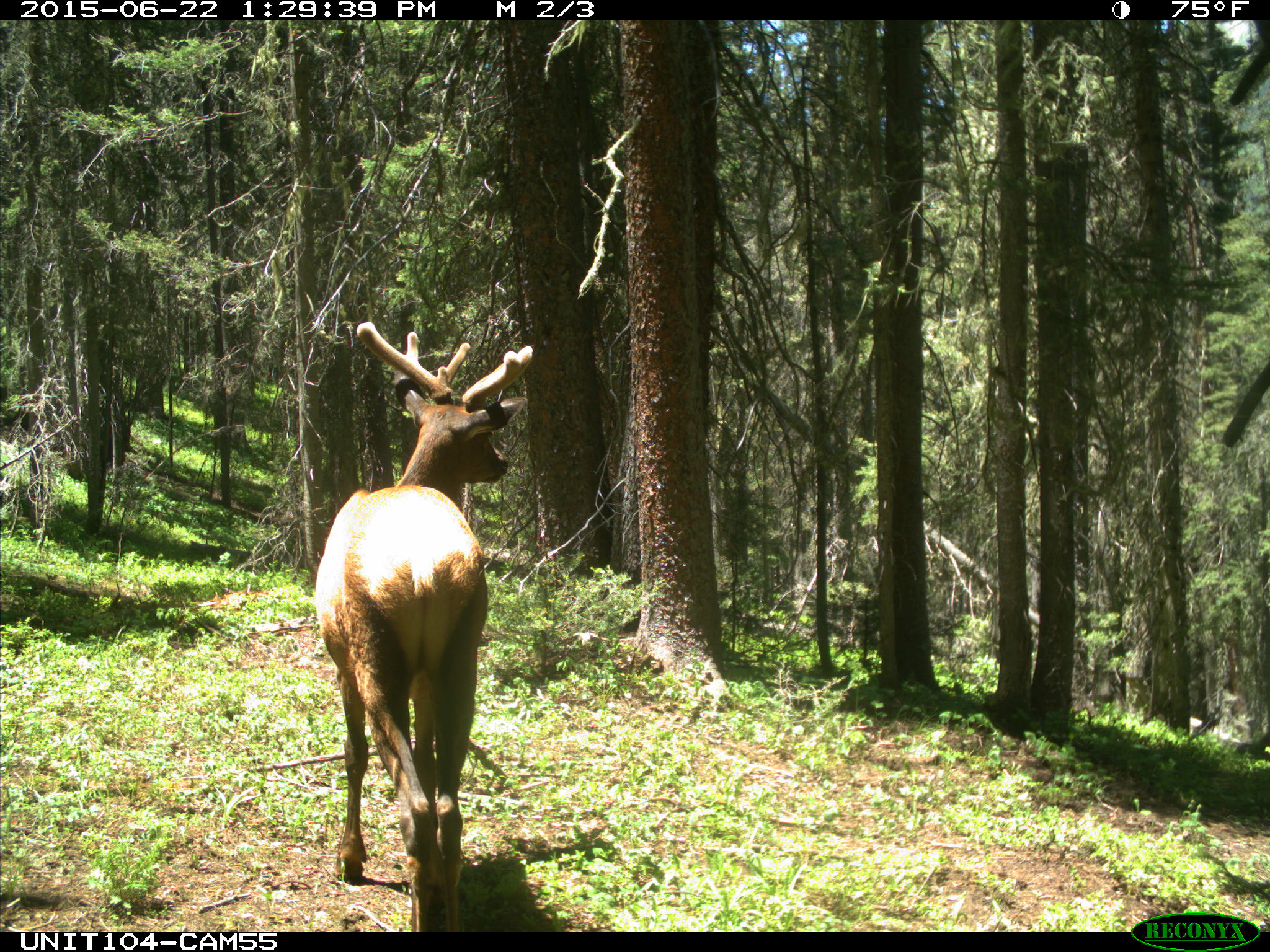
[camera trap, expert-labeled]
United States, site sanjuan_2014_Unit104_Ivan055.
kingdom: Animalia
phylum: Chordata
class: Mammalia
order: Artiodactyla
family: Cervidae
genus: Cervus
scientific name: Cervus elaphus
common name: red deer